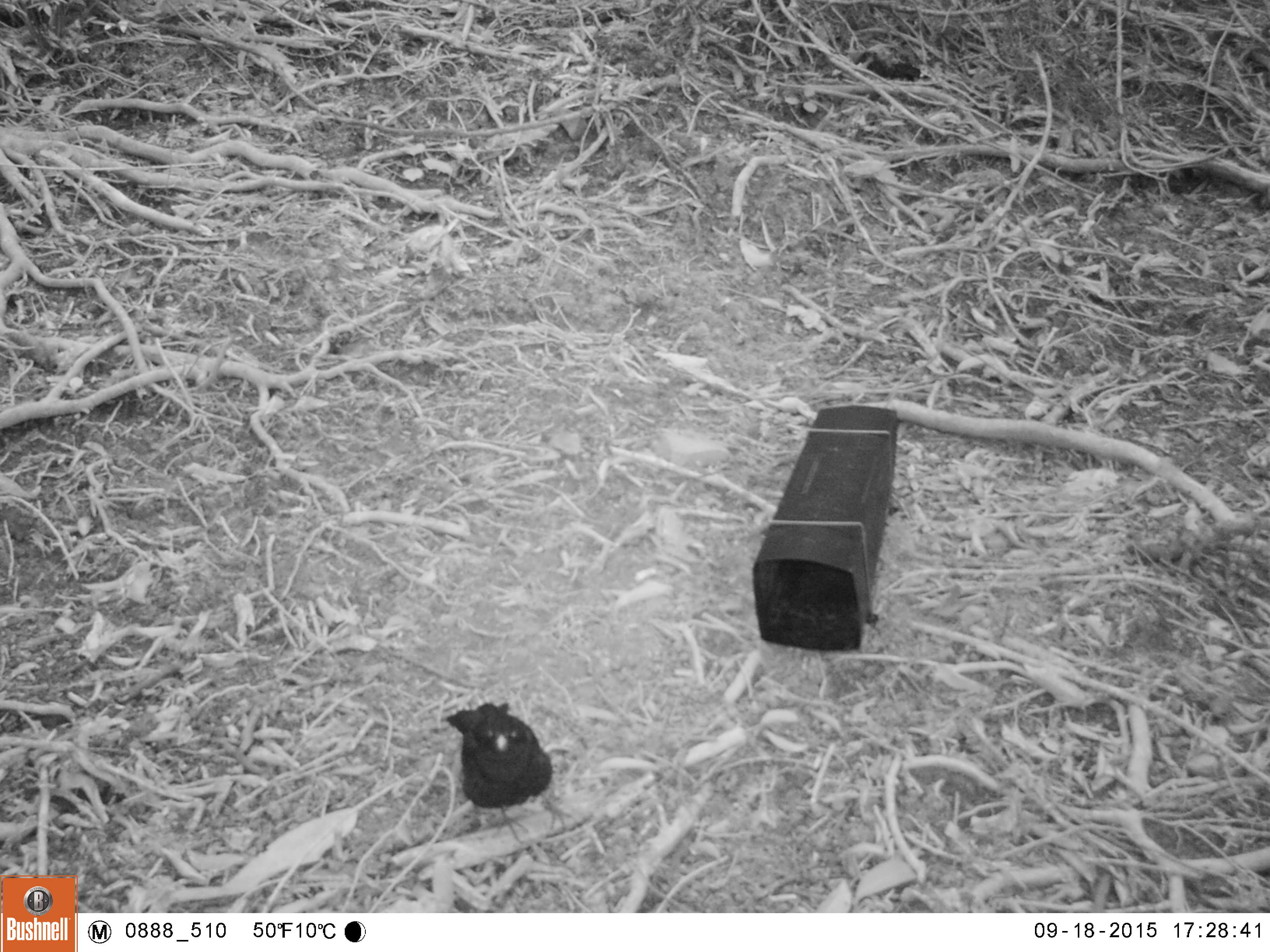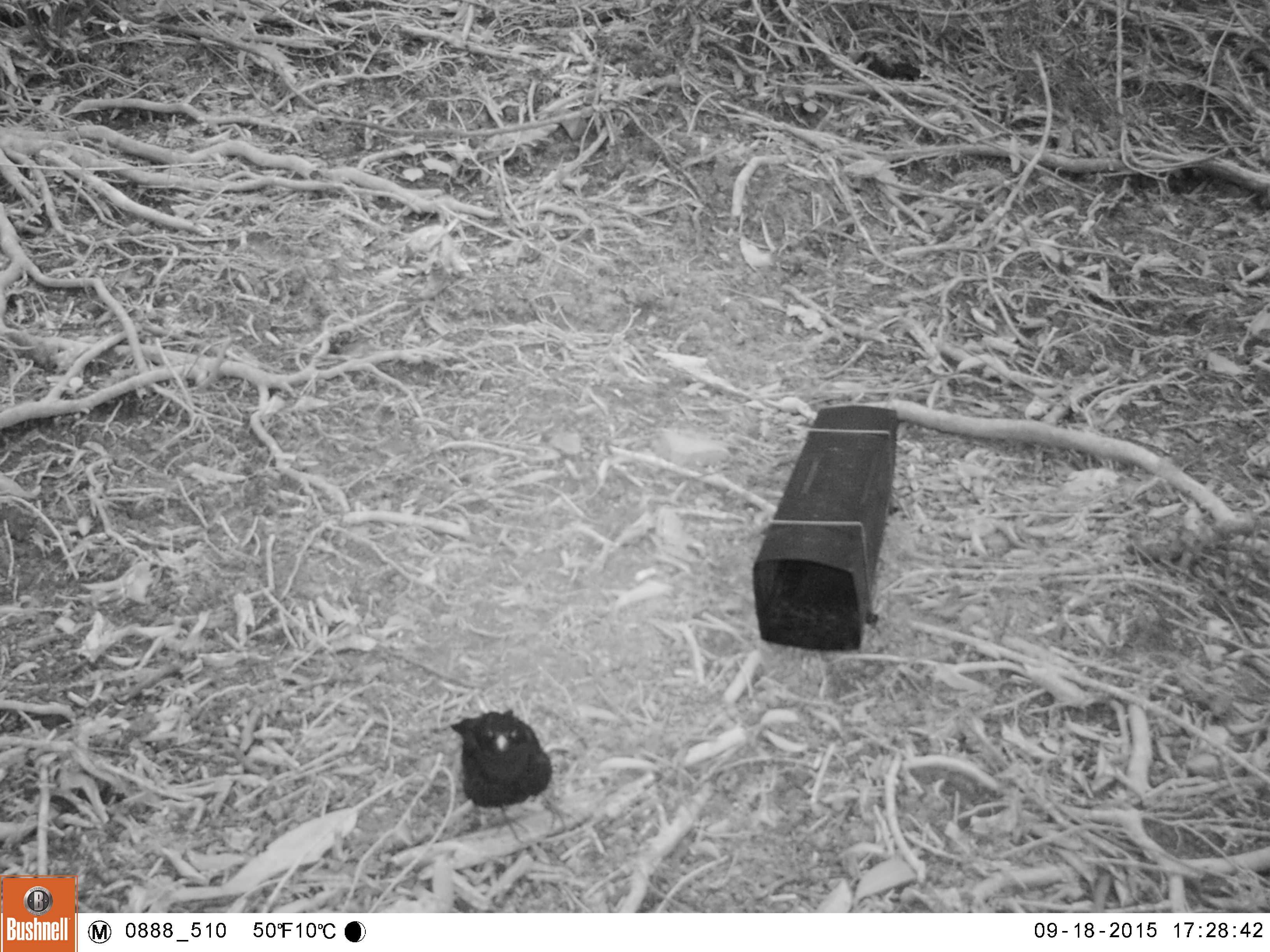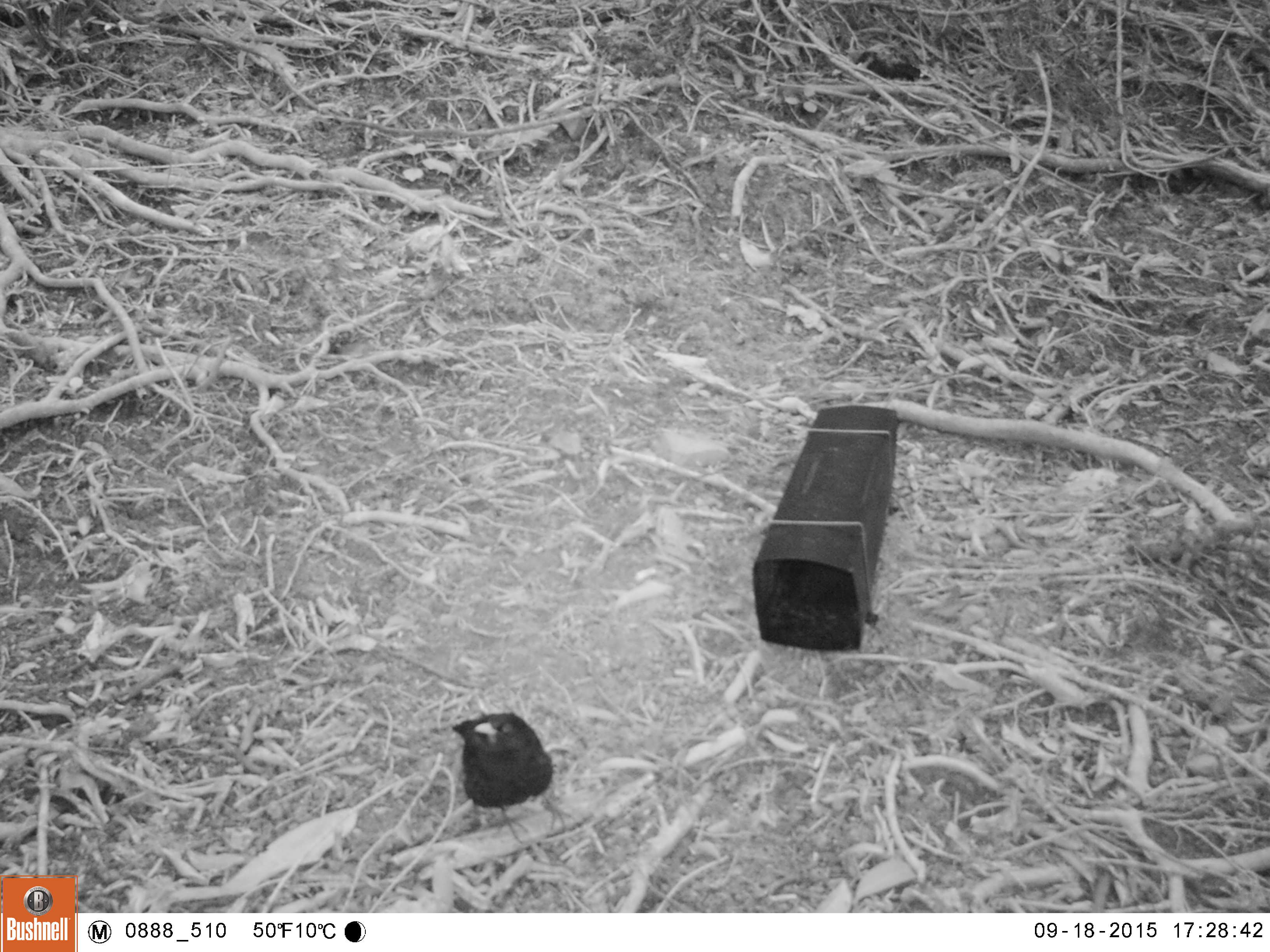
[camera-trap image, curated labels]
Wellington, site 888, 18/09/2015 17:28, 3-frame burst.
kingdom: Animalia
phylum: Chordata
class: Aves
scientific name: Aves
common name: bird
Bird (Aves).